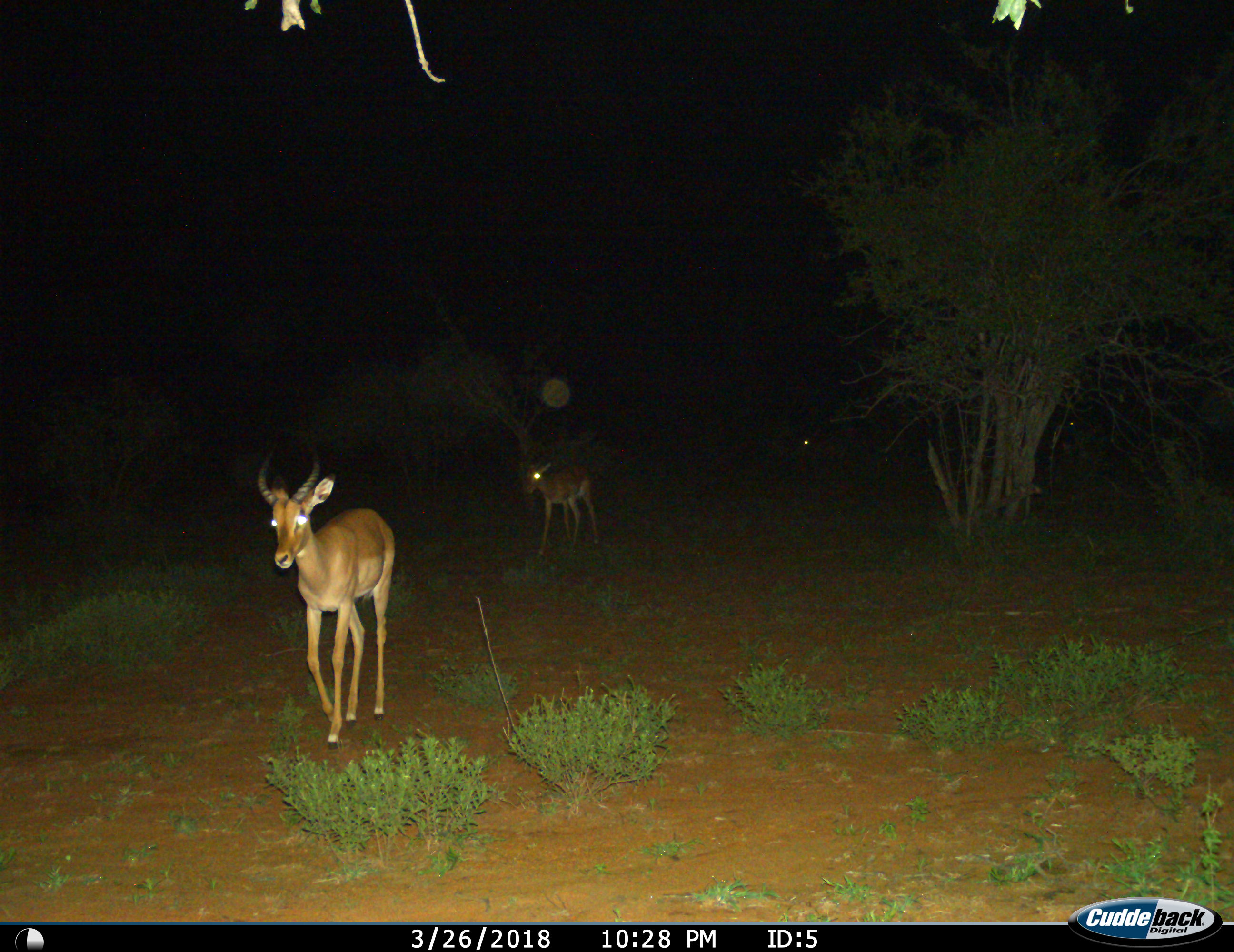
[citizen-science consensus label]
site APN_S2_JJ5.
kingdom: Animalia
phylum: Chordata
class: Mammalia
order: Artiodactyla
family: Bovidae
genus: Aepyceros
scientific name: Aepyceros melampus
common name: impala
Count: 3.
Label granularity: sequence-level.